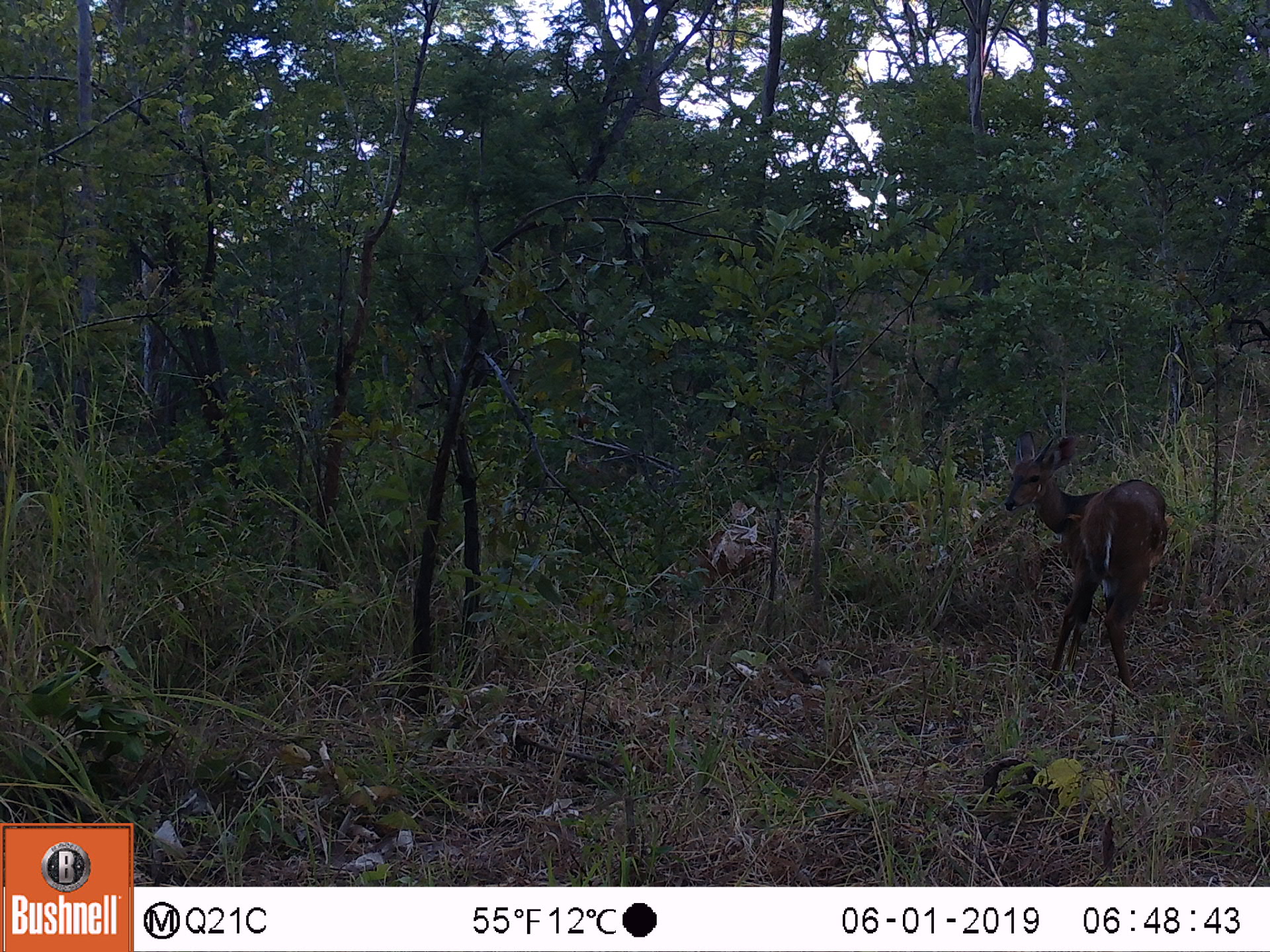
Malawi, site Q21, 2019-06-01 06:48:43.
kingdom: Animalia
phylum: Chordata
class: Mammalia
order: Artiodactyla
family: Bovidae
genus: Tragelaphus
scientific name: Tragelaphus sylvaticus sylvaticus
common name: cape bushbuck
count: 1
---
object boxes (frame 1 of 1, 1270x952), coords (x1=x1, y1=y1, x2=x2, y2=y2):
cape bushbuck: (x1=976, y1=428, x2=1175, y2=700)